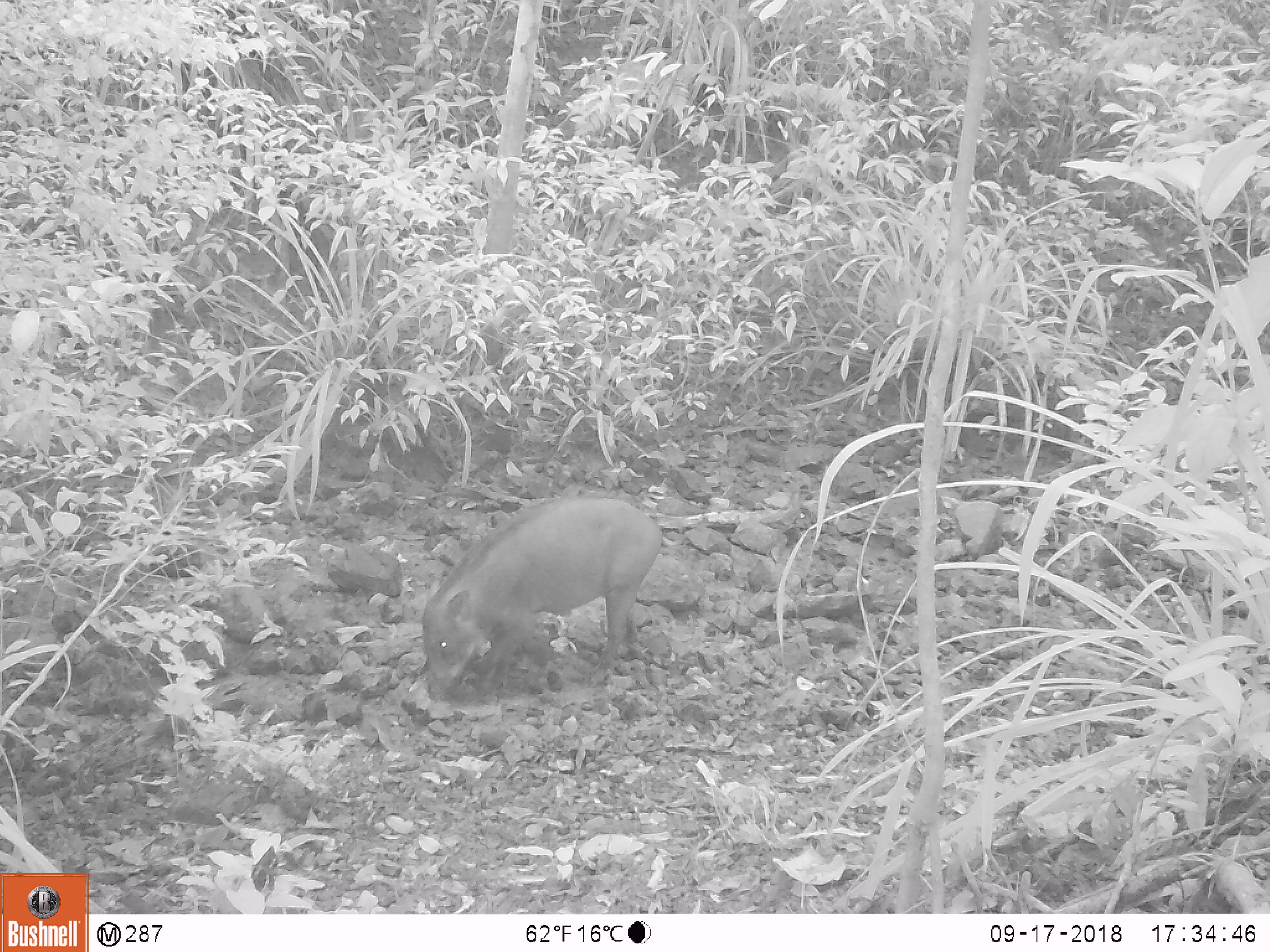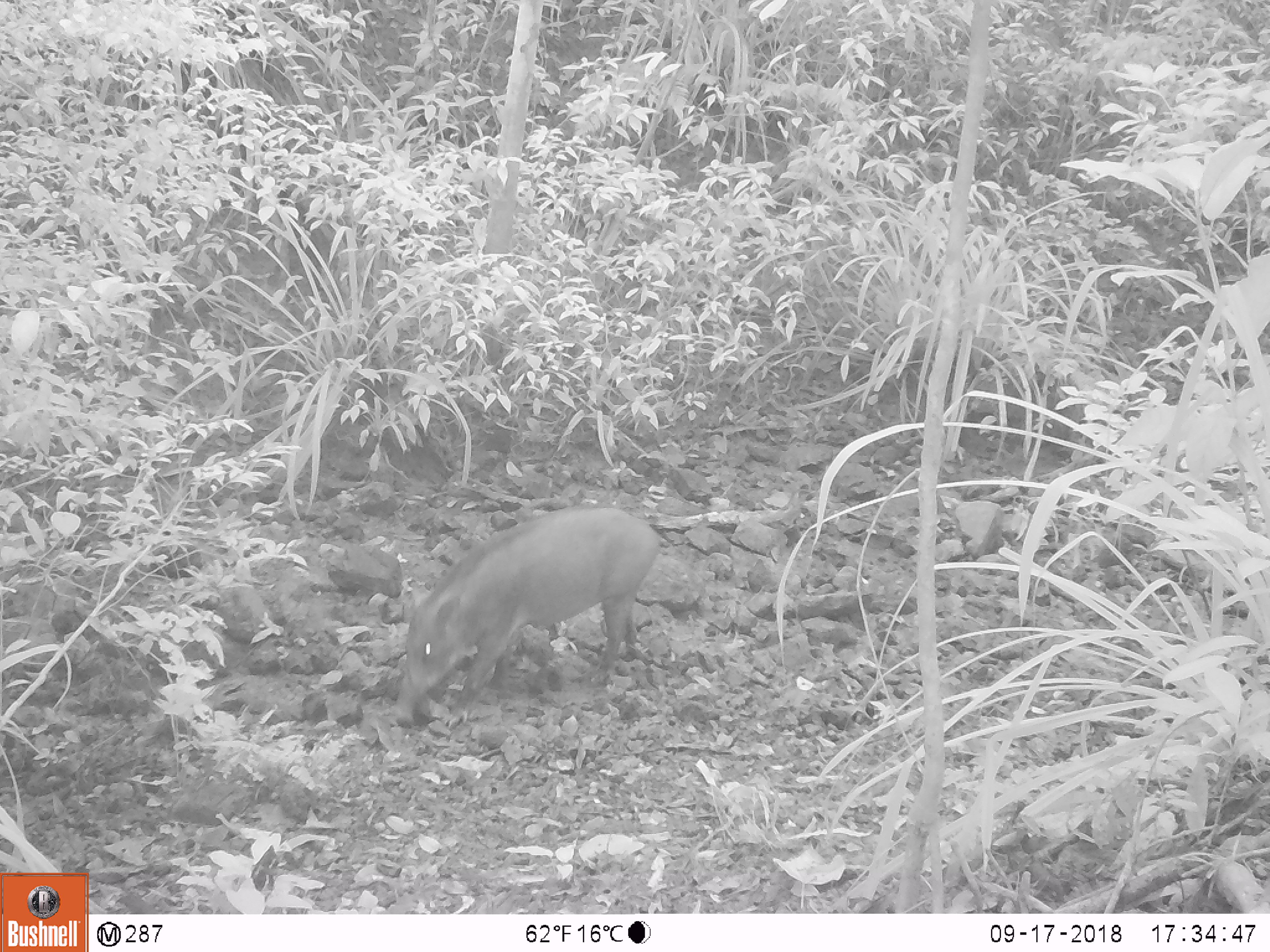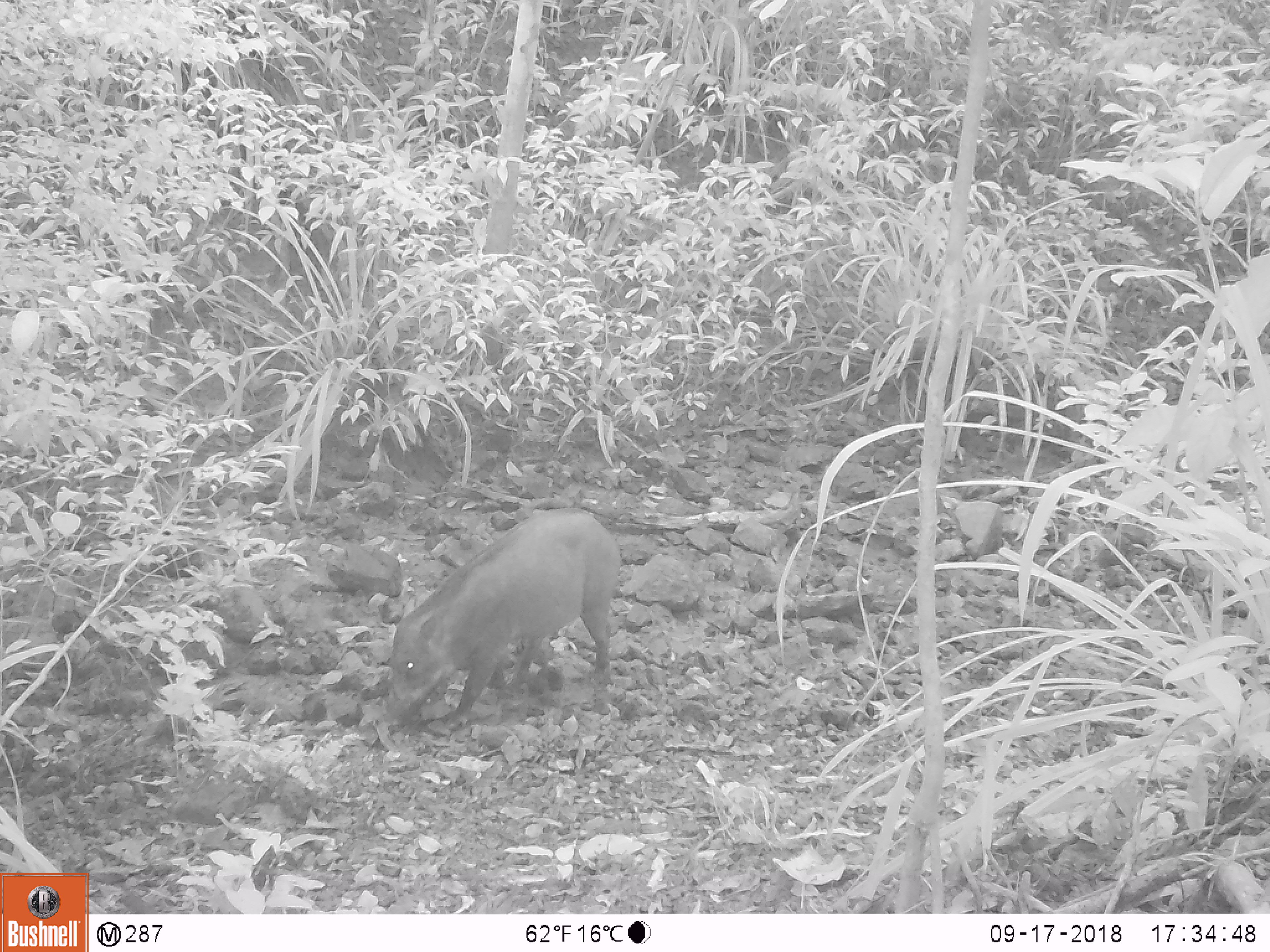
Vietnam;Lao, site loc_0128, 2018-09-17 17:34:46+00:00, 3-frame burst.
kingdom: Animalia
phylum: Chordata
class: Mammalia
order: Artiodactyla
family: Suidae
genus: Sus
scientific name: Sus scrofa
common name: eurasian wild pig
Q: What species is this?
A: Eurasian wild pig (Sus scrofa).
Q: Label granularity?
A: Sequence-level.